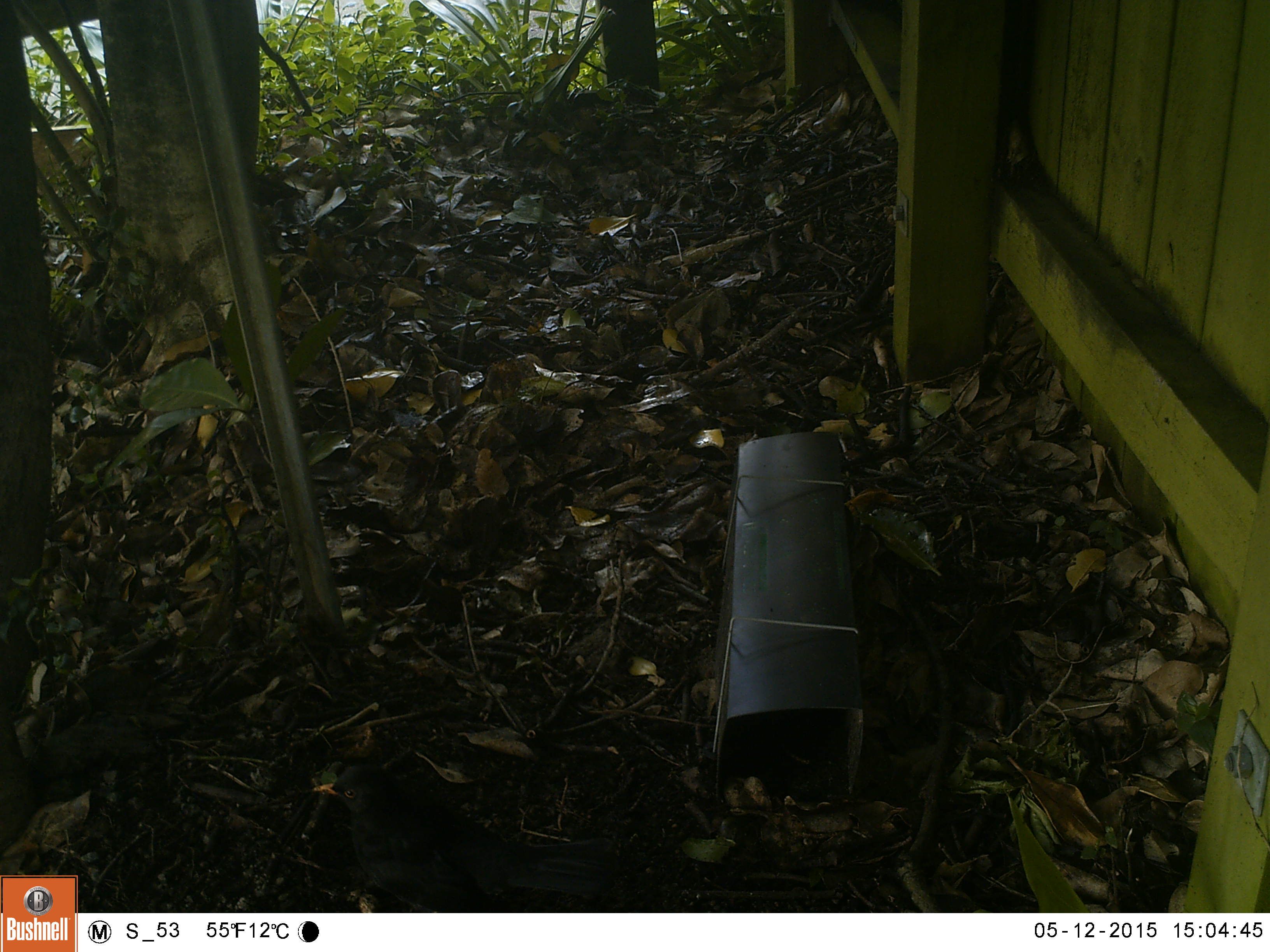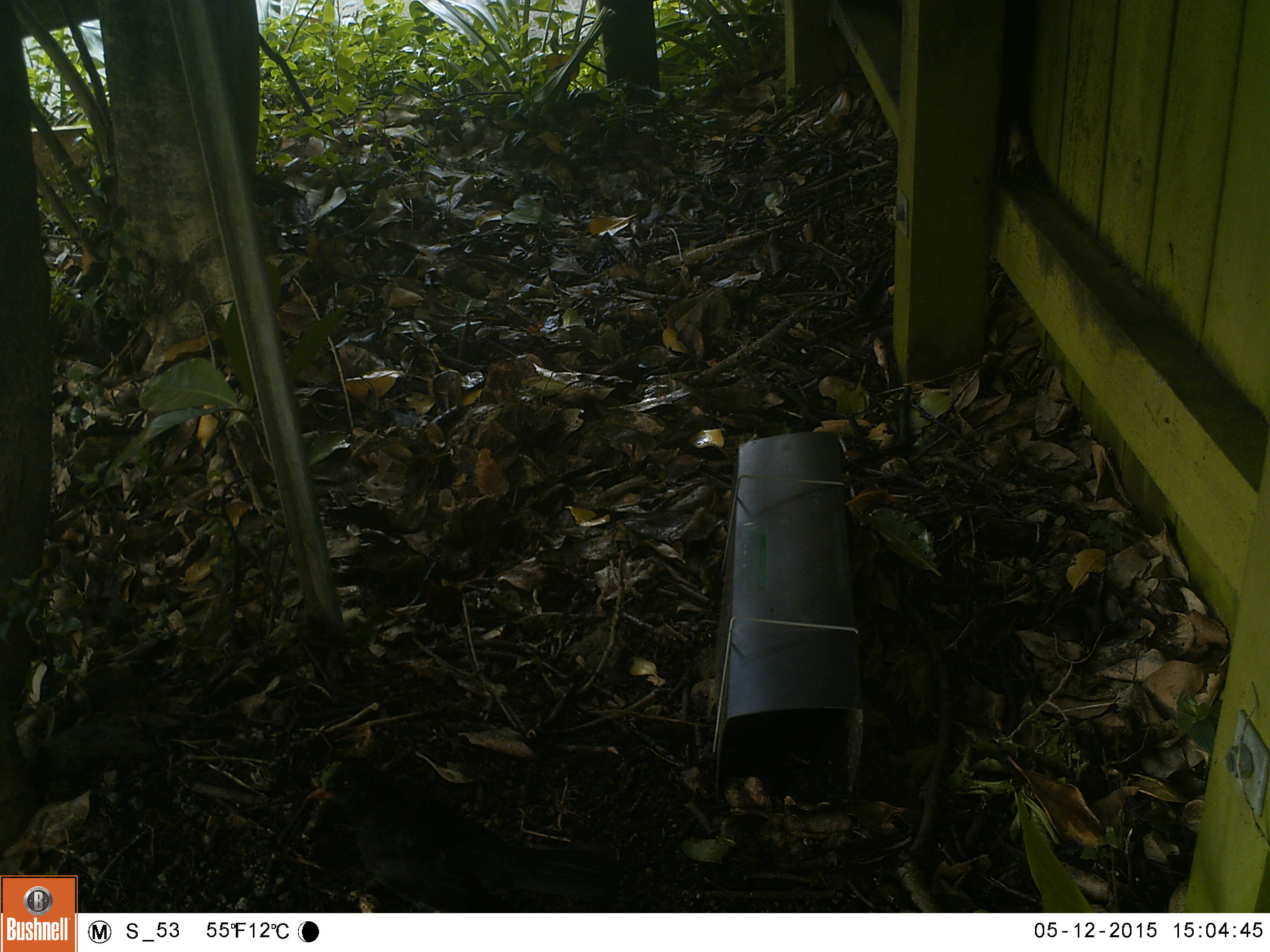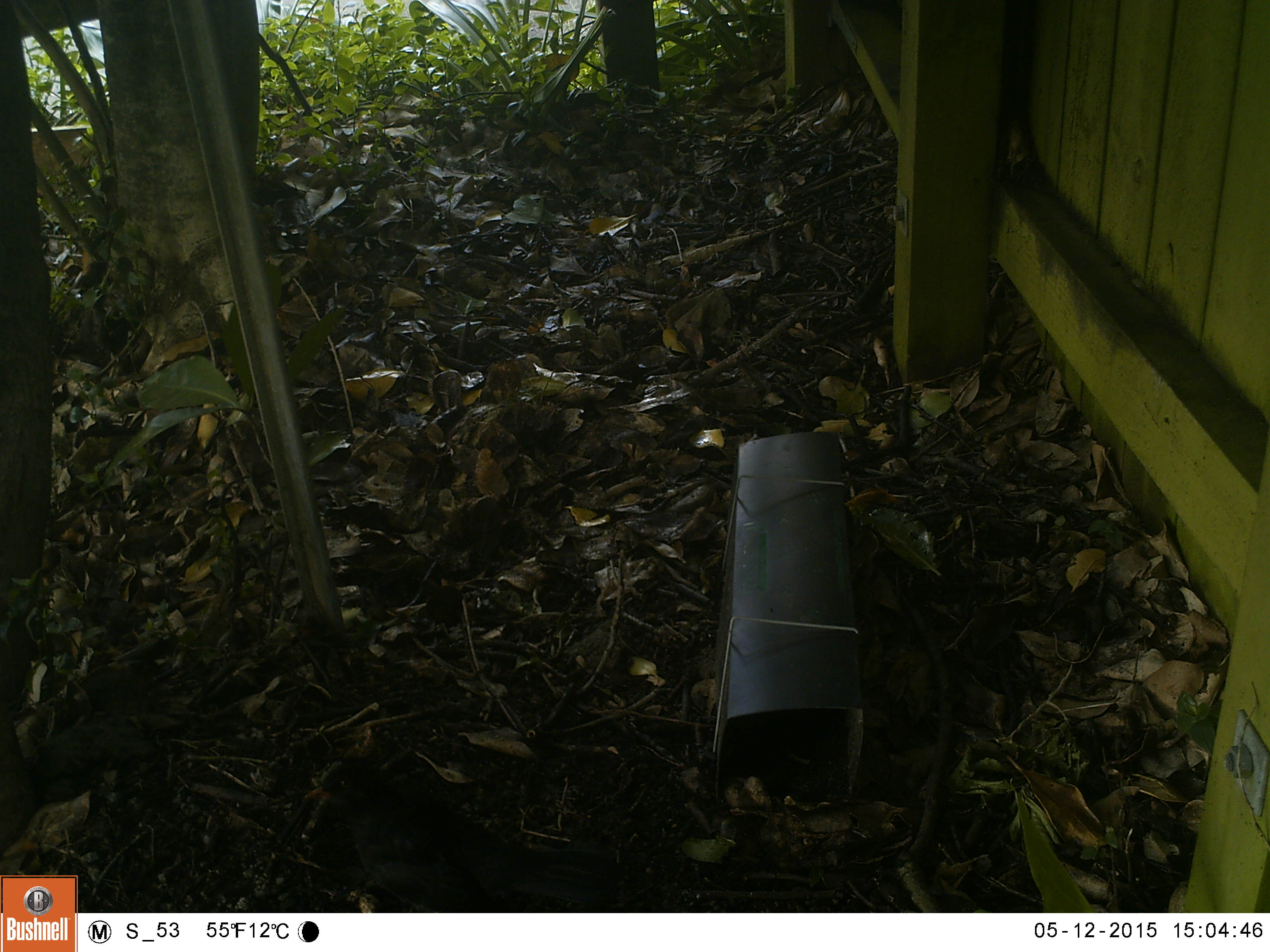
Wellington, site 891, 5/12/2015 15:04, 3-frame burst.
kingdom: Animalia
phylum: Chordata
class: Aves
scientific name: Aves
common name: bird